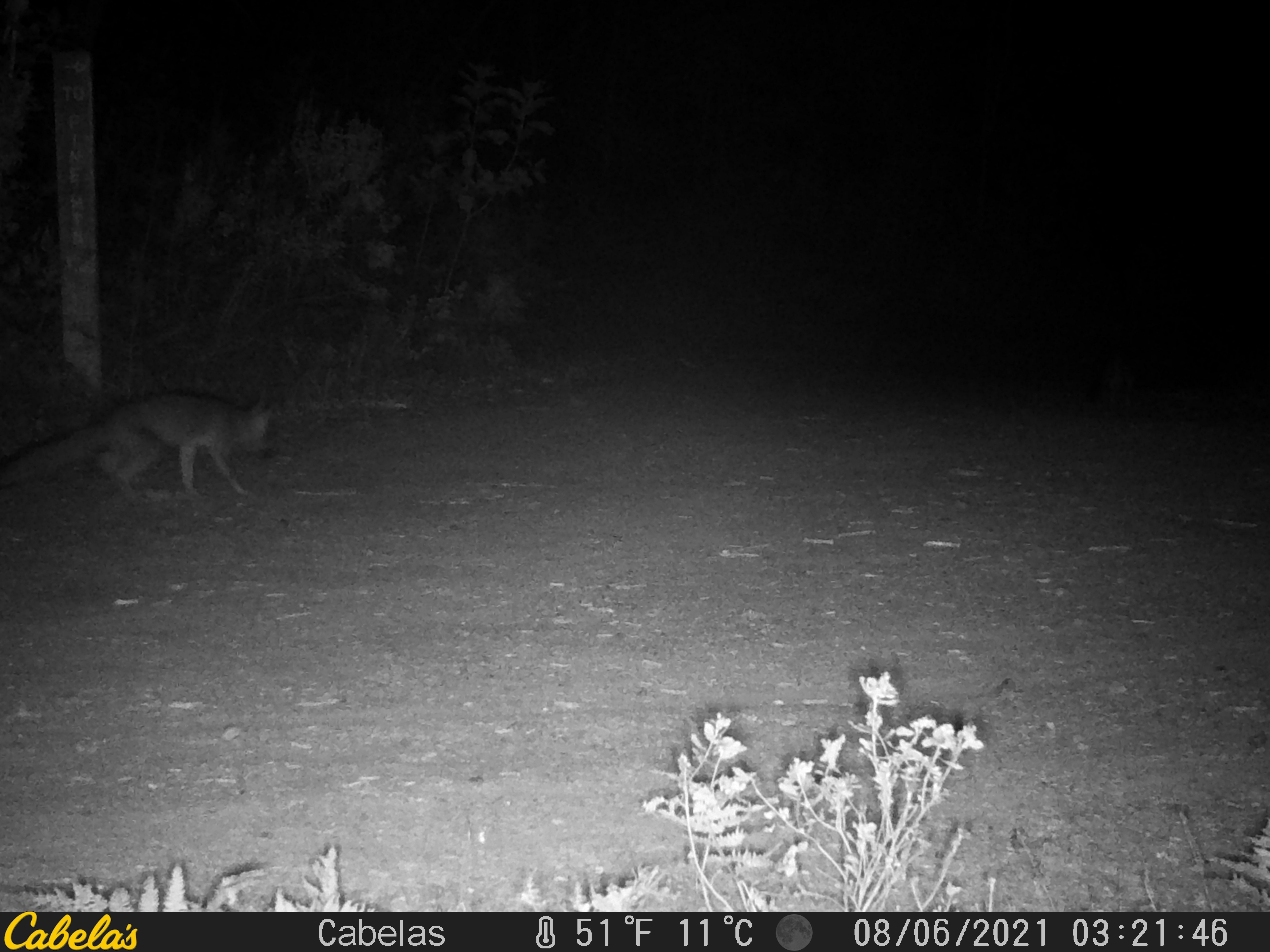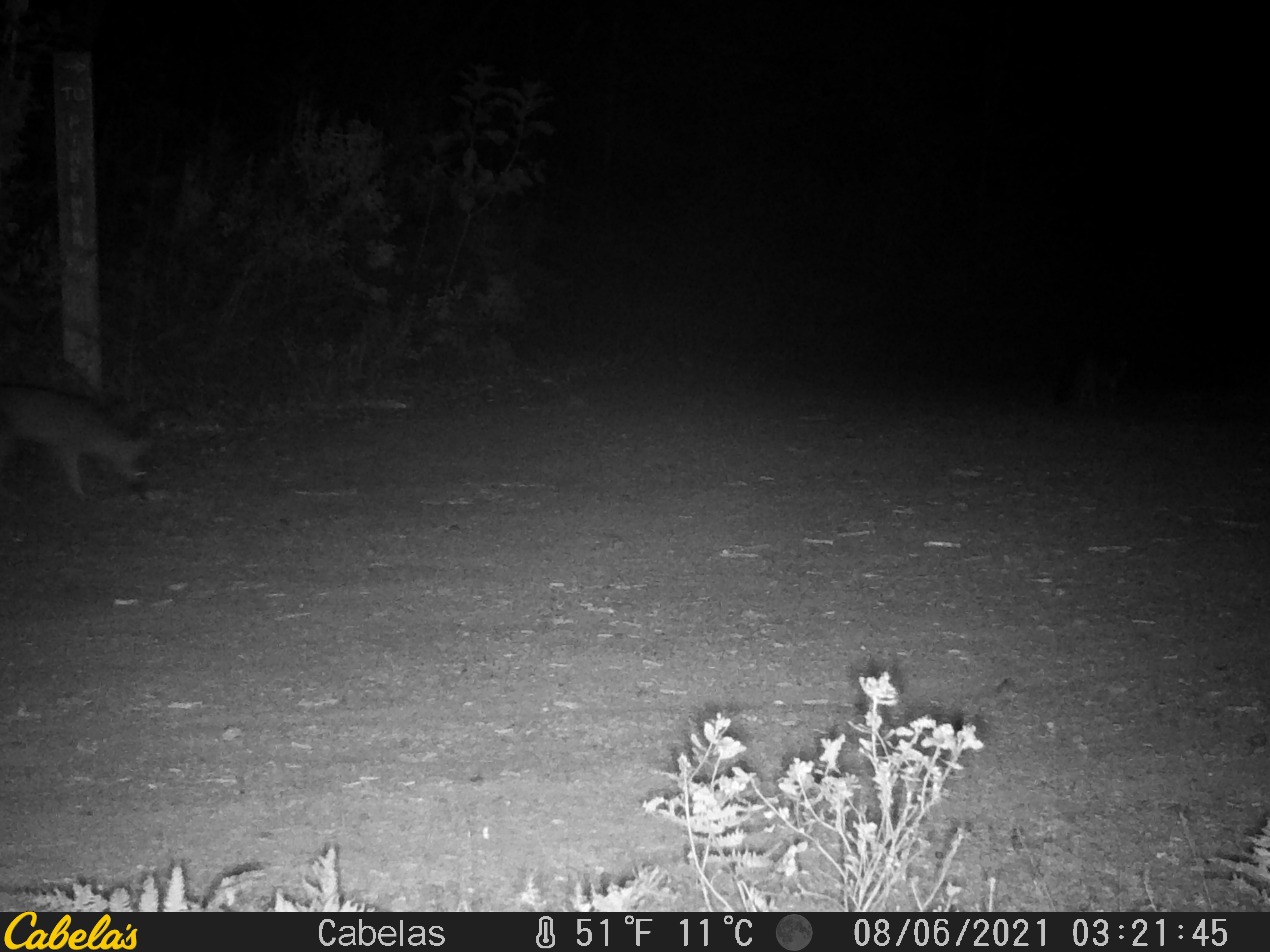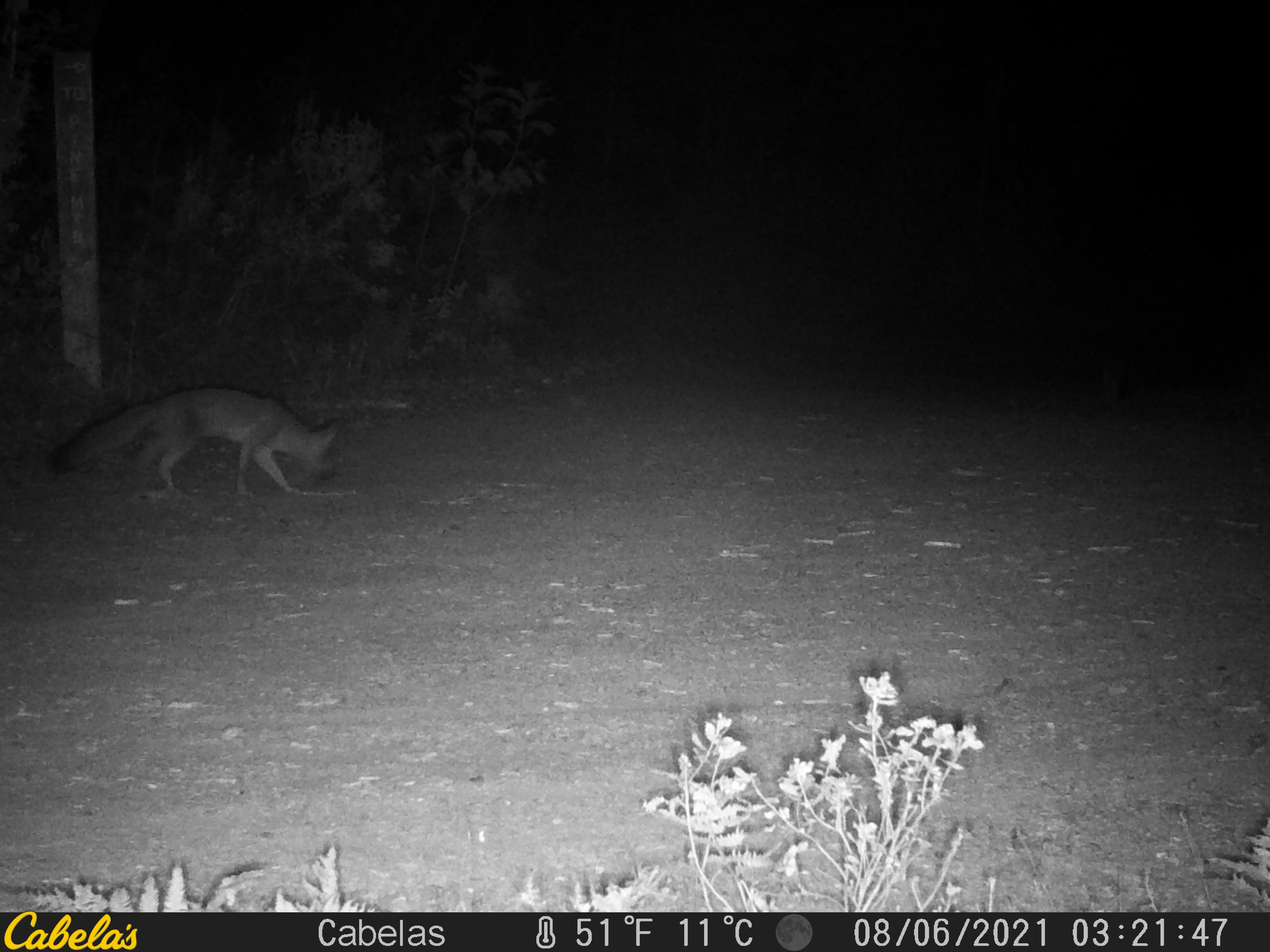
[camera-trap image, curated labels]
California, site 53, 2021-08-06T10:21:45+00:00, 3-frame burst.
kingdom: Animalia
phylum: Chordata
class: Mammalia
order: Carnivora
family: Canidae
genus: Urocyon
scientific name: Urocyon cinereoargenteus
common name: gray fox